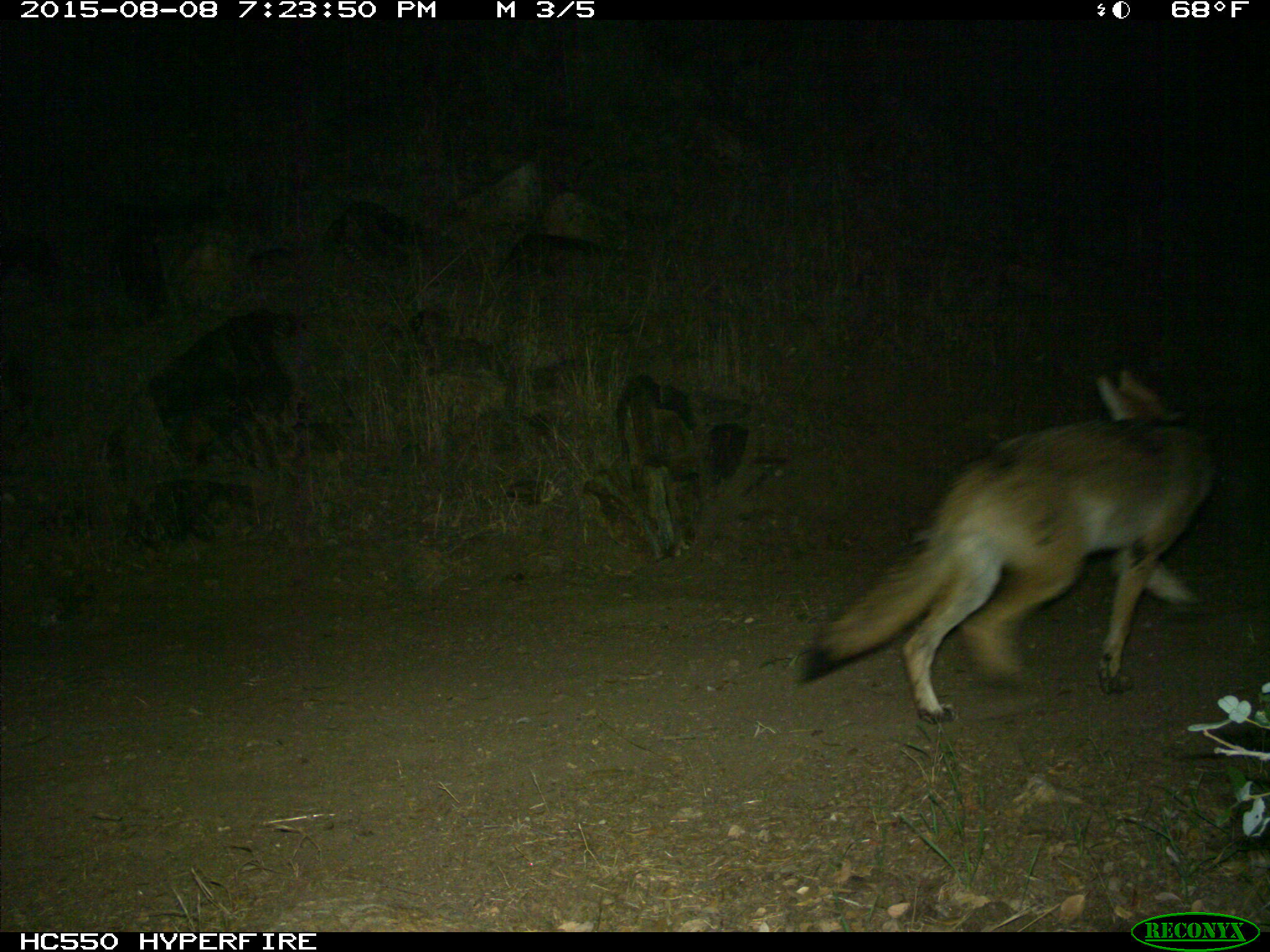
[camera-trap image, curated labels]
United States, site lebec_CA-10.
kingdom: Animalia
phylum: Chordata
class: Mammalia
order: Carnivora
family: Canidae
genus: Canis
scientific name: Canis latrans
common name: coyote